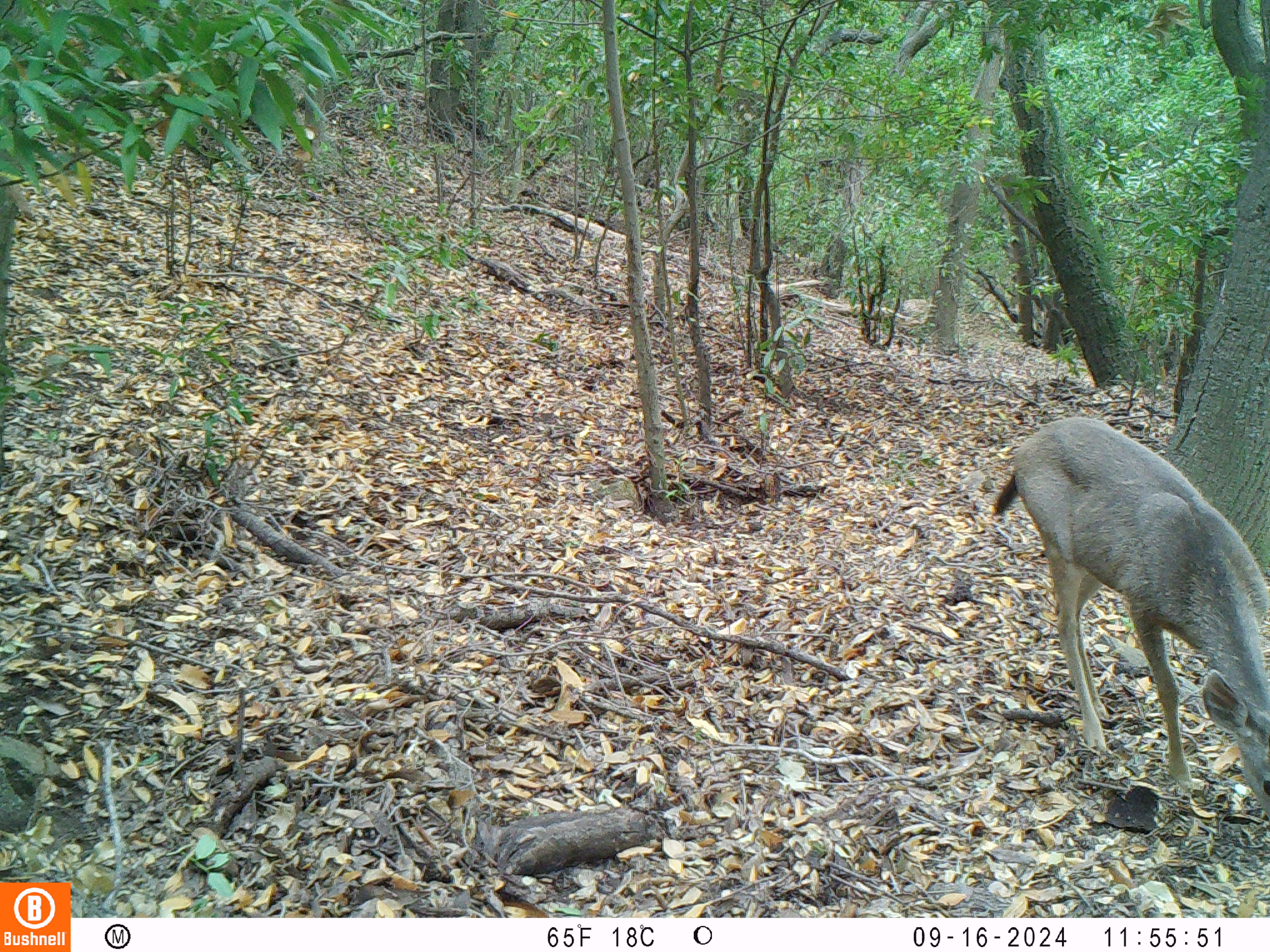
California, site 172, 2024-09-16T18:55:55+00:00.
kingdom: Animalia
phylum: Chordata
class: Mammalia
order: Artiodactyla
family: Cervidae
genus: Odocoileus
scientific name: Odocoileus hemionus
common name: mule deer